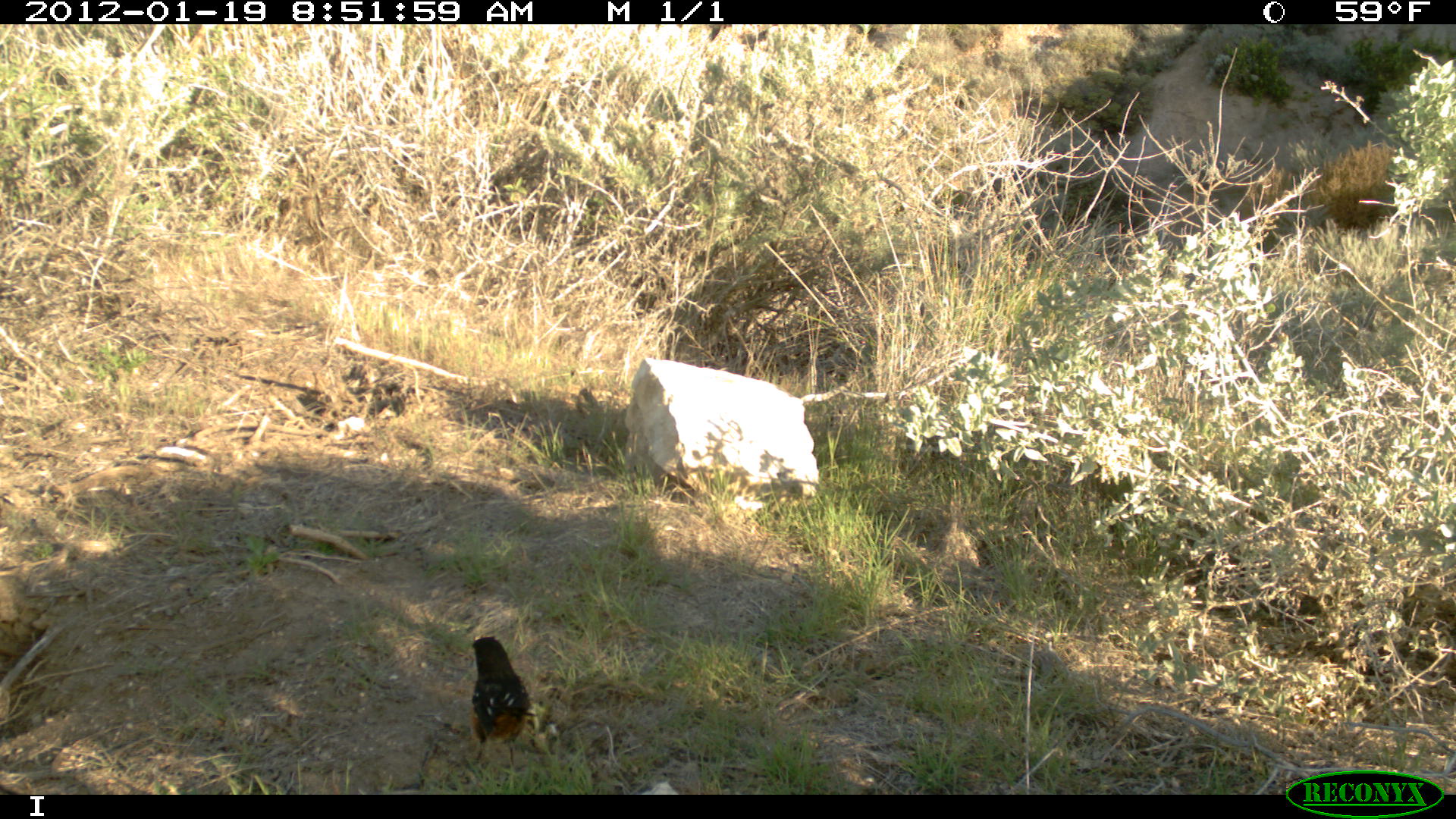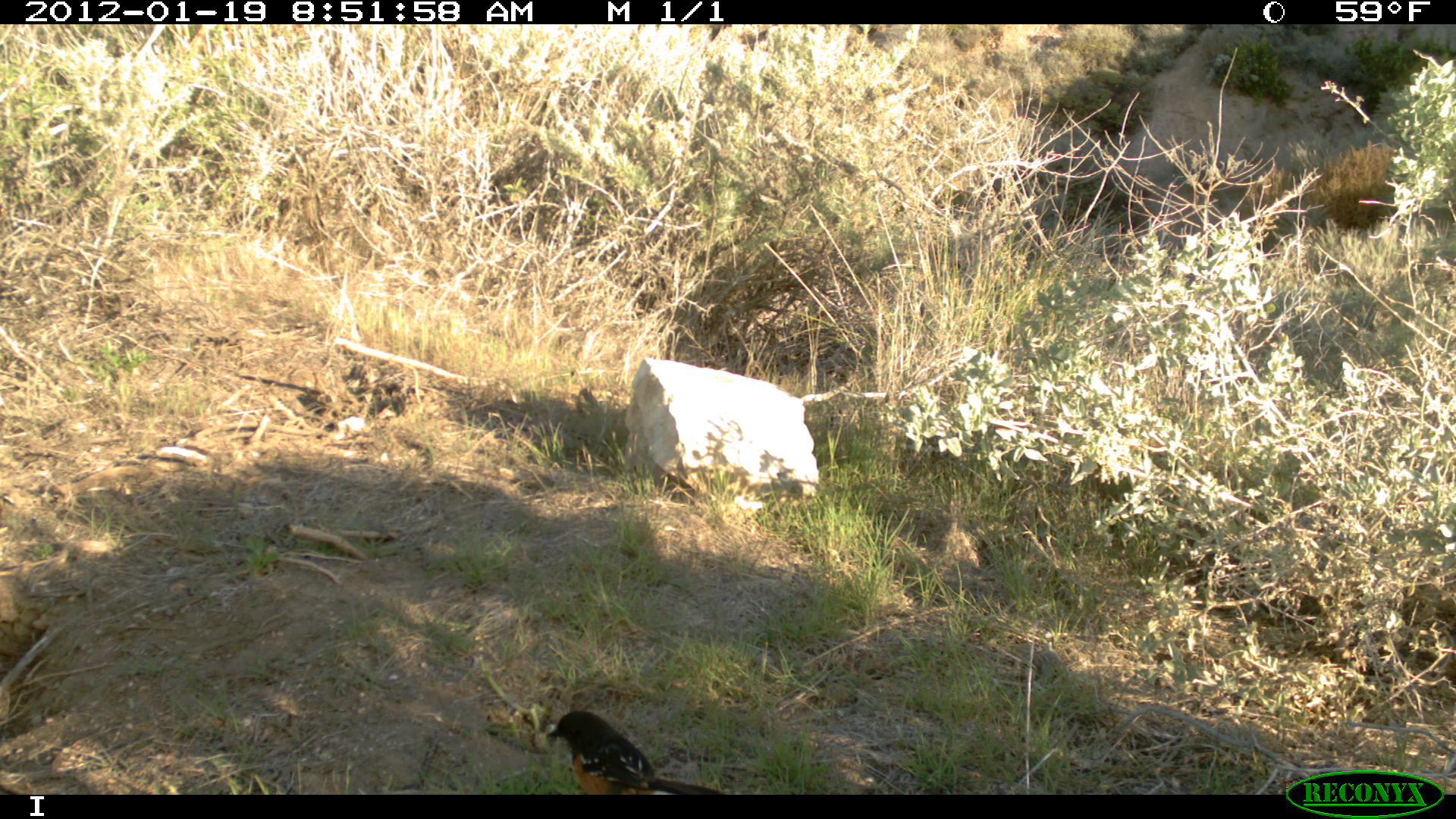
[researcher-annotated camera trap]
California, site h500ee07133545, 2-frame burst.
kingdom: Animalia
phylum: Chordata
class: Aves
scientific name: Aves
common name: bird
Bird (Aves).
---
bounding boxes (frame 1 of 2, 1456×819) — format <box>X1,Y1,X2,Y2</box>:
bird: <box>470,635,539,772</box>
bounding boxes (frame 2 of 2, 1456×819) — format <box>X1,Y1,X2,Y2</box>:
bird: <box>546,710,724,795</box>